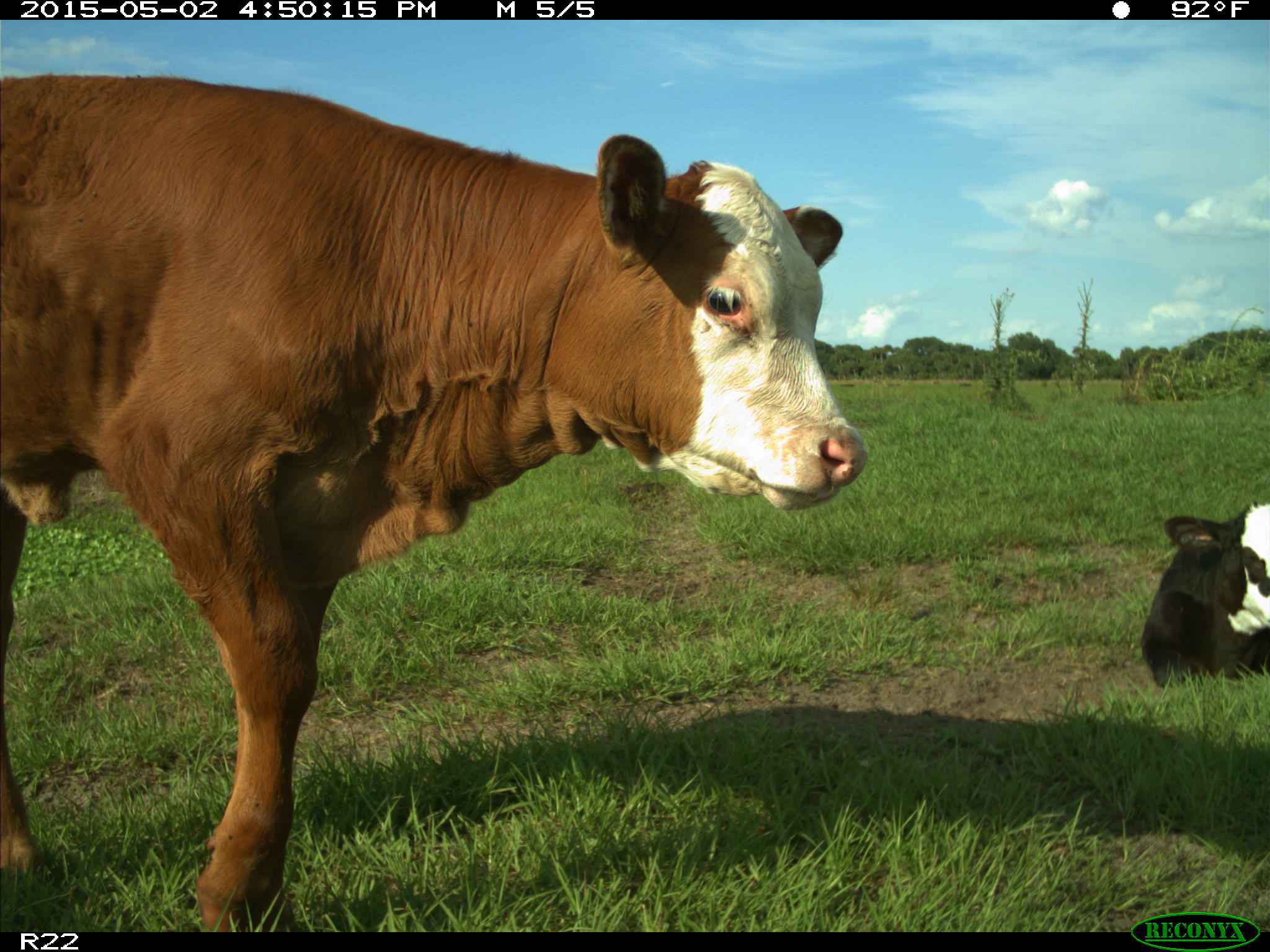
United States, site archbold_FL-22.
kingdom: Animalia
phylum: Chordata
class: Mammalia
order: Artiodactyla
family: Bovidae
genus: Bos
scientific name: Bos taurus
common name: domestic cow